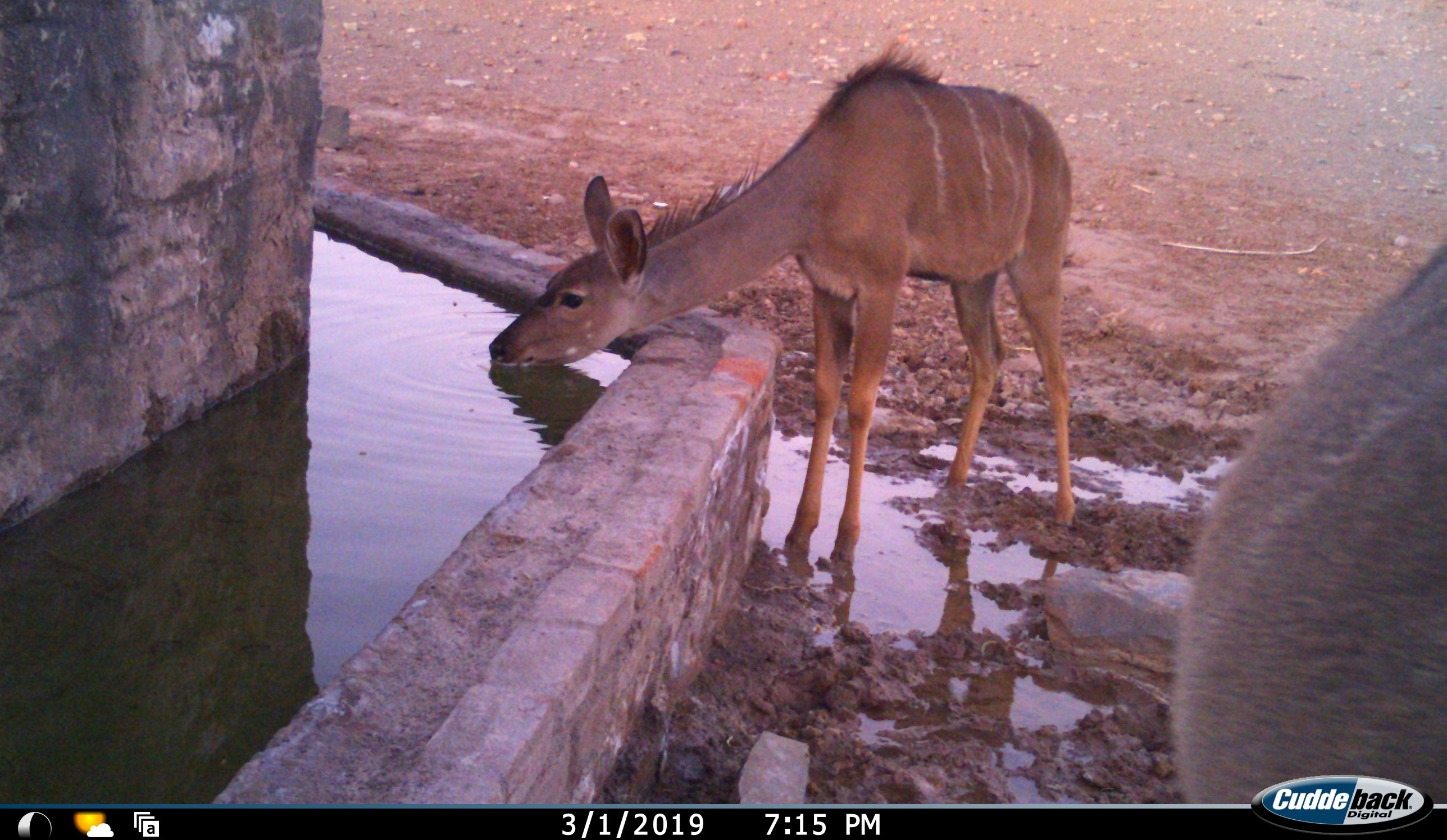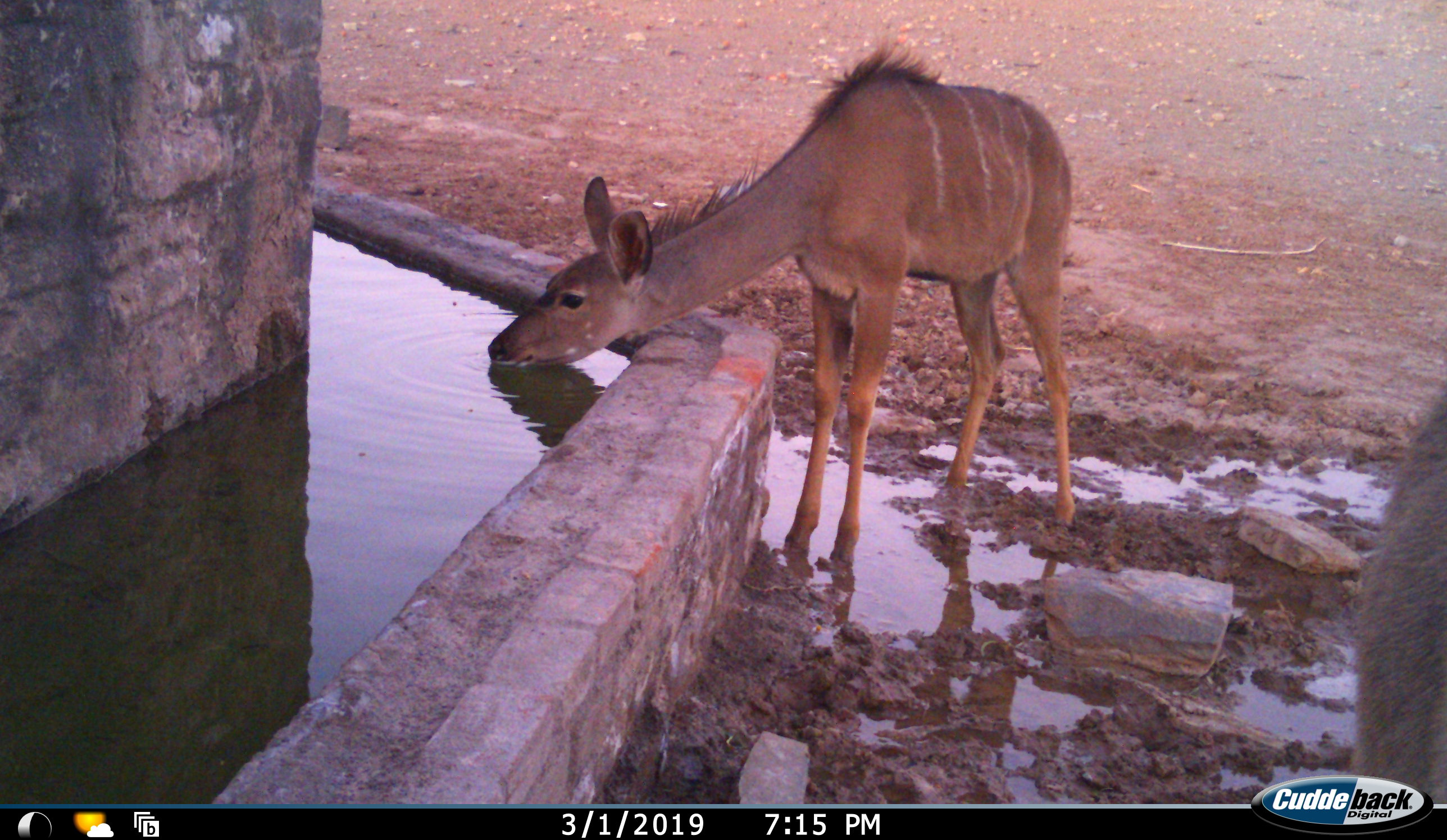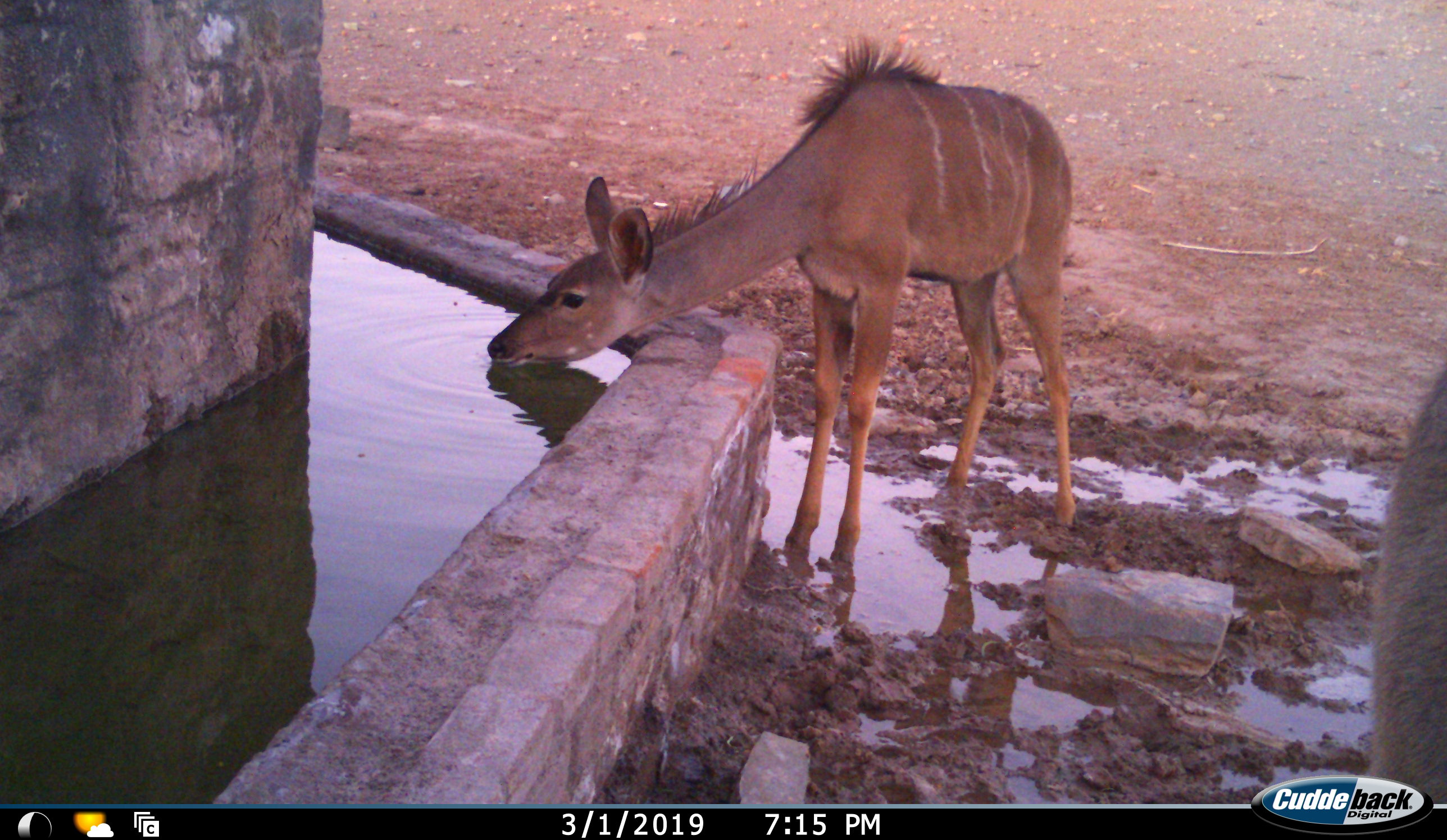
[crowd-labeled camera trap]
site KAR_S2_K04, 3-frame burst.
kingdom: Animalia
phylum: Chordata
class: Mammalia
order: Artiodactyla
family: Bovidae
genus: Tragelaphus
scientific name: Tragelaphus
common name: kudu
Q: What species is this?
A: Kudu (Tragelaphus).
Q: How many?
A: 2.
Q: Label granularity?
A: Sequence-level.